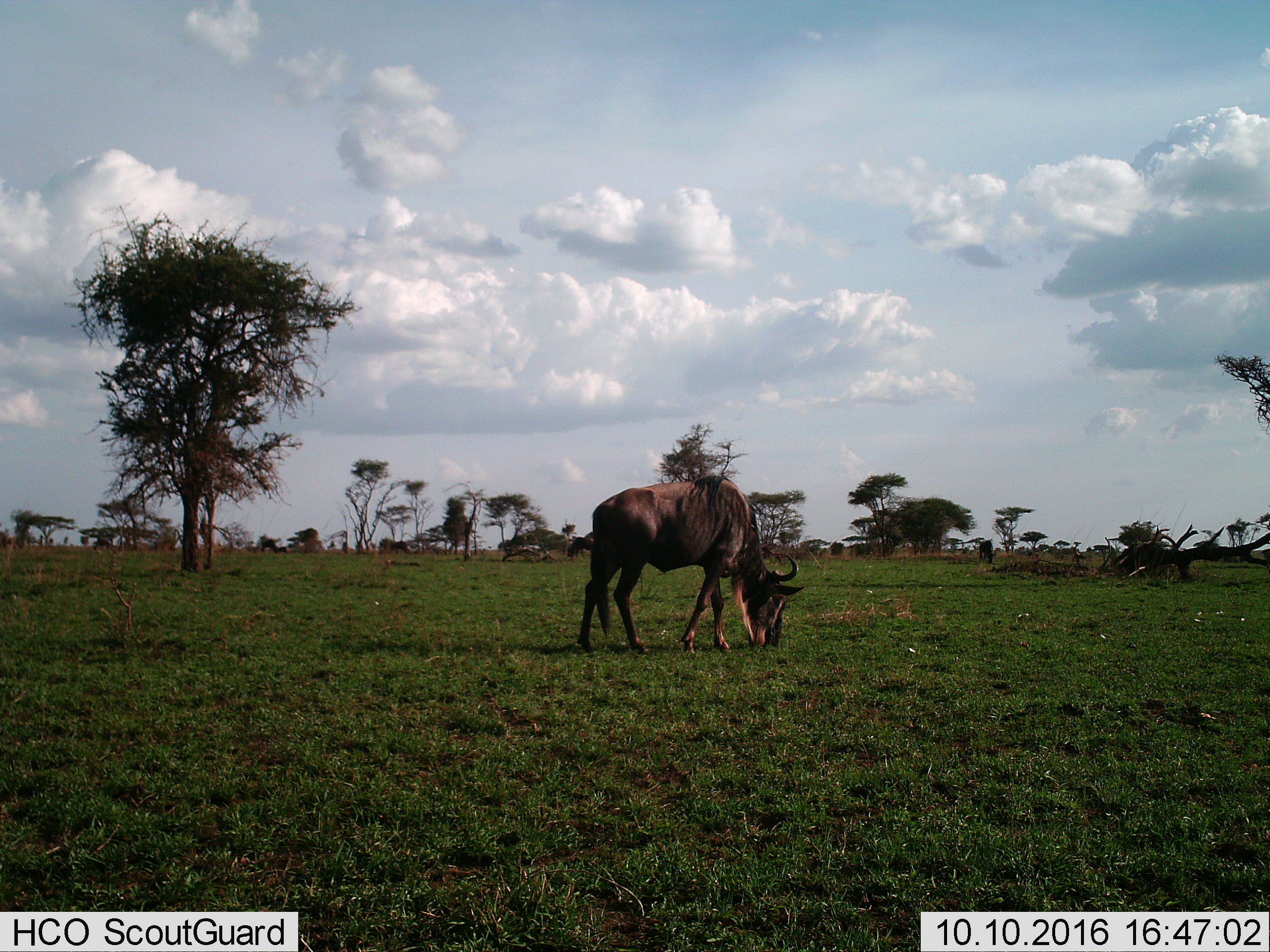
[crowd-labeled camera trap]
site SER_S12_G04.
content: unidentified animal